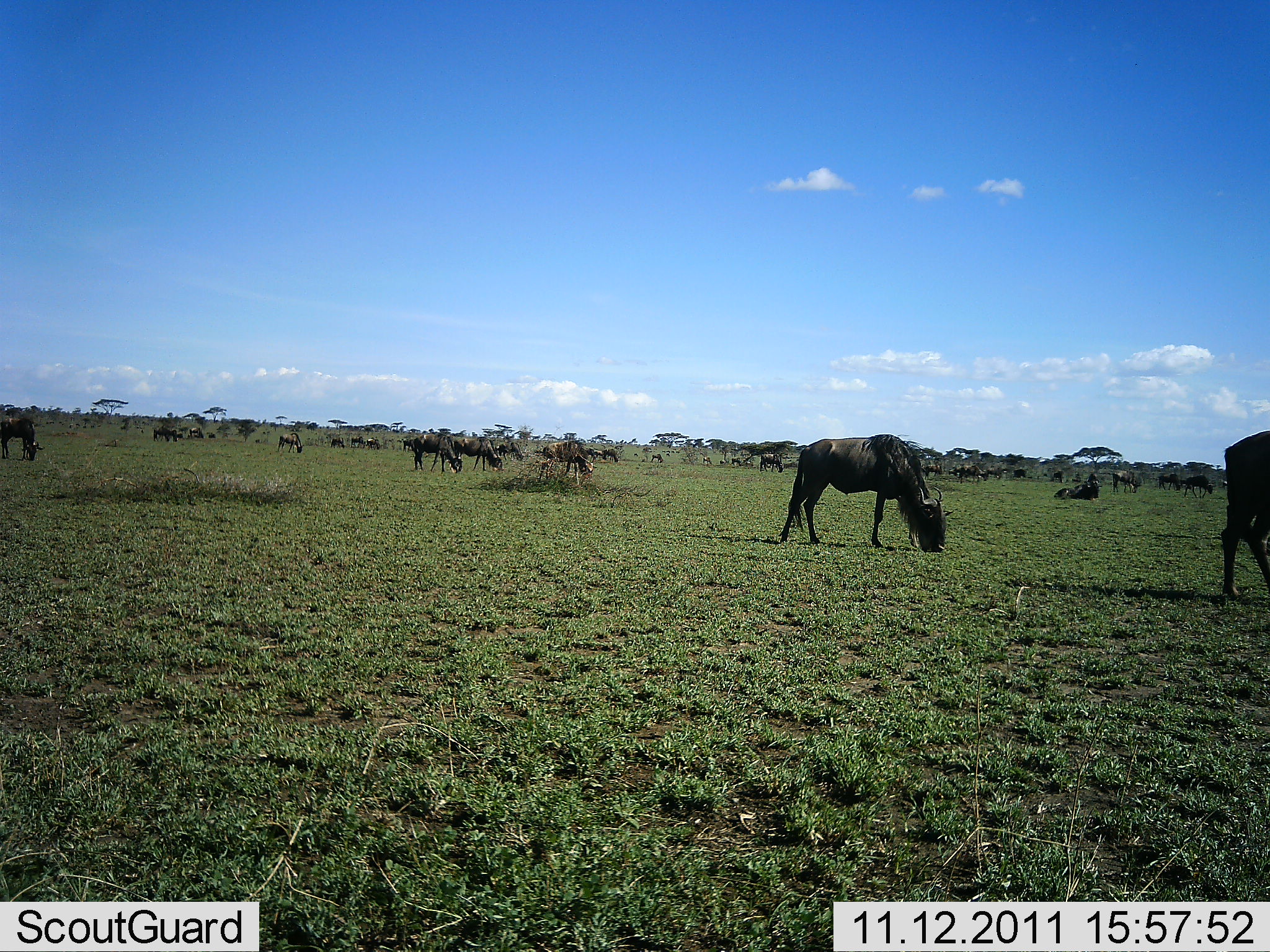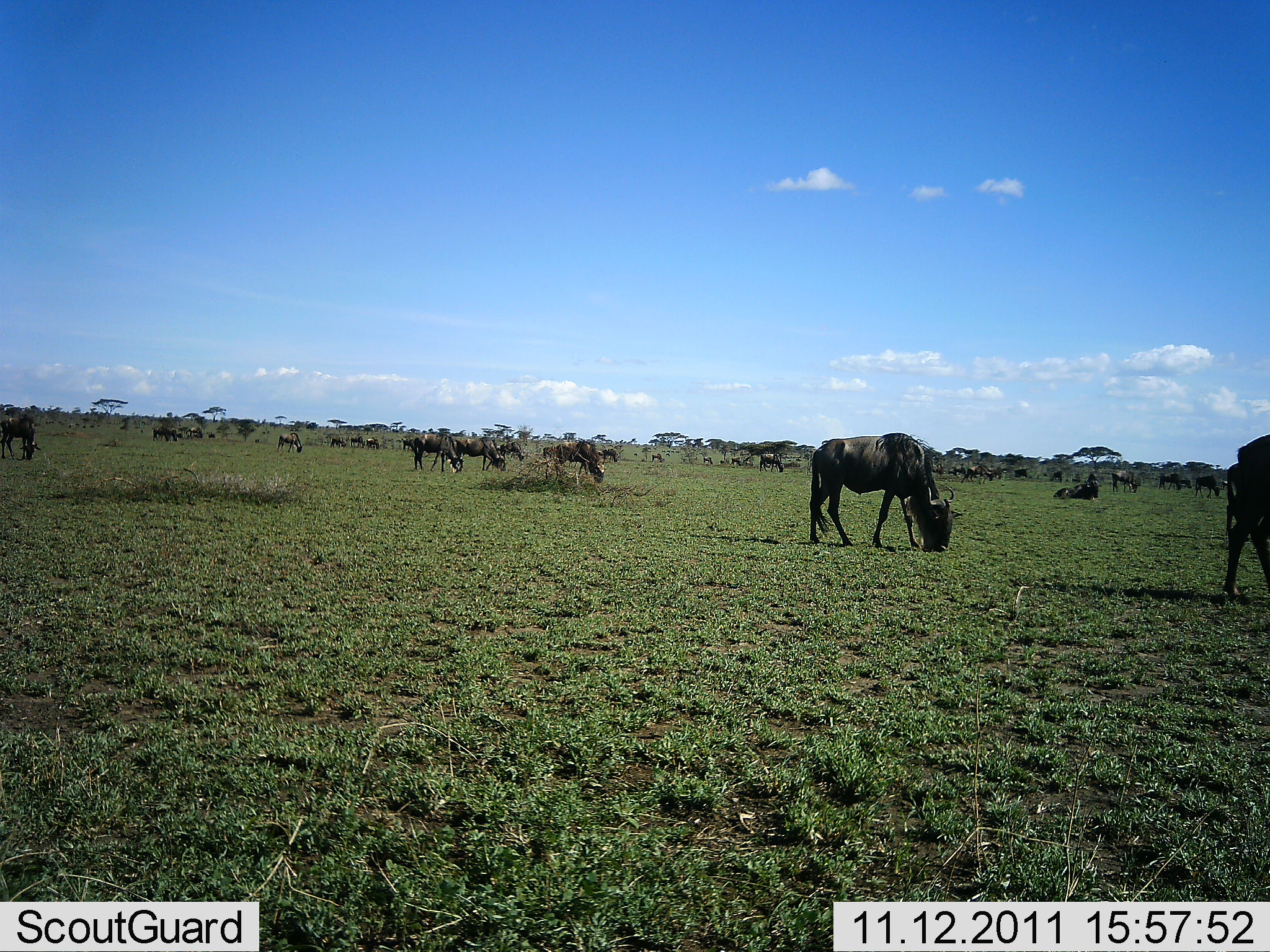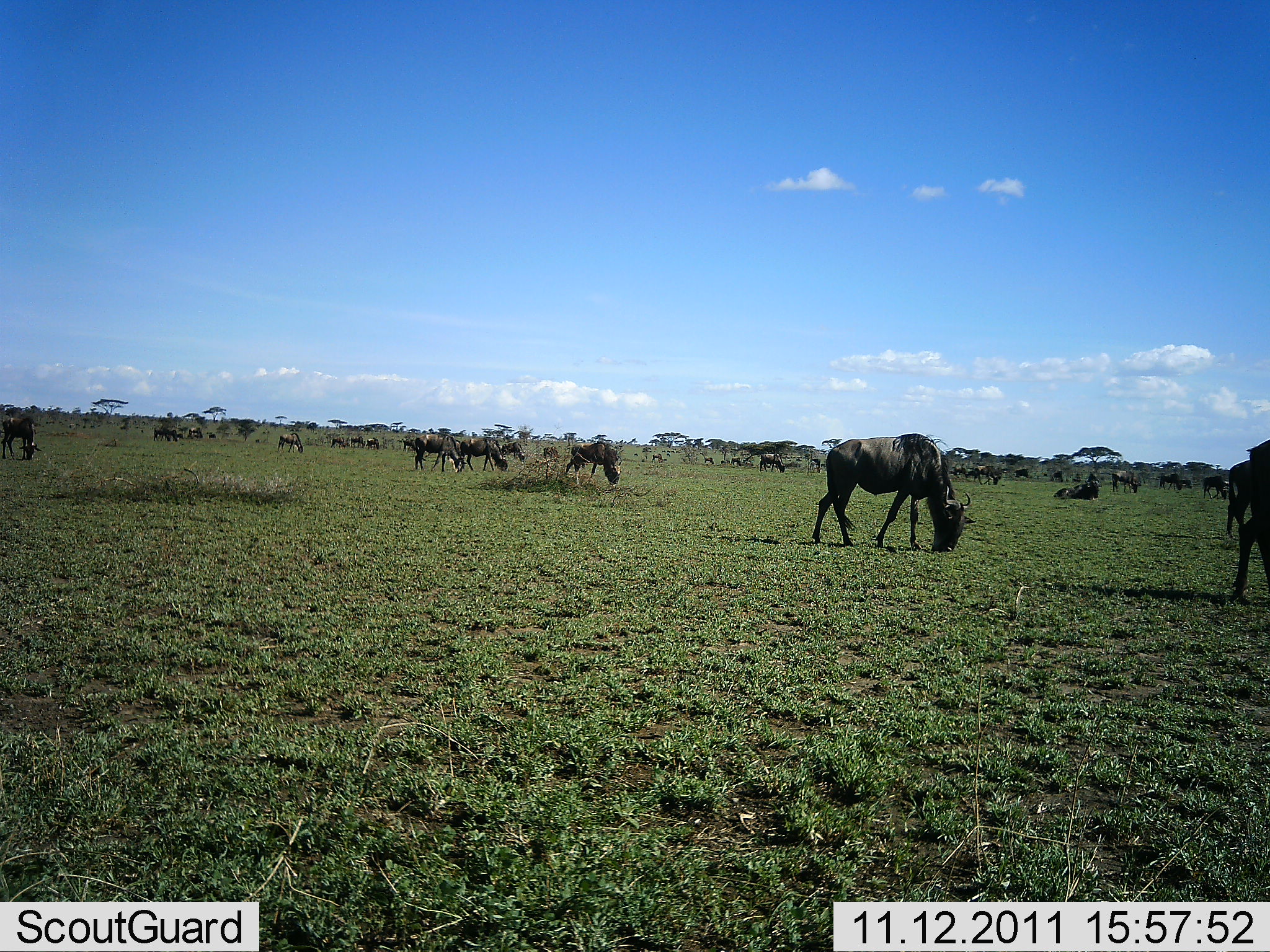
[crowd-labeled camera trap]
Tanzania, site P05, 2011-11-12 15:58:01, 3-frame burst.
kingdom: Animalia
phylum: Chordata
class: Mammalia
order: Artiodactyla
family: Bovidae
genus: Connochaetes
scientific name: Connochaetes taurinus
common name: blue wildebeest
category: wildebeest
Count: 11-50.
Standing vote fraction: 50%.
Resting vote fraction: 20%.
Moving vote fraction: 40%.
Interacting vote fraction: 0%.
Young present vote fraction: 0%.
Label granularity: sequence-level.